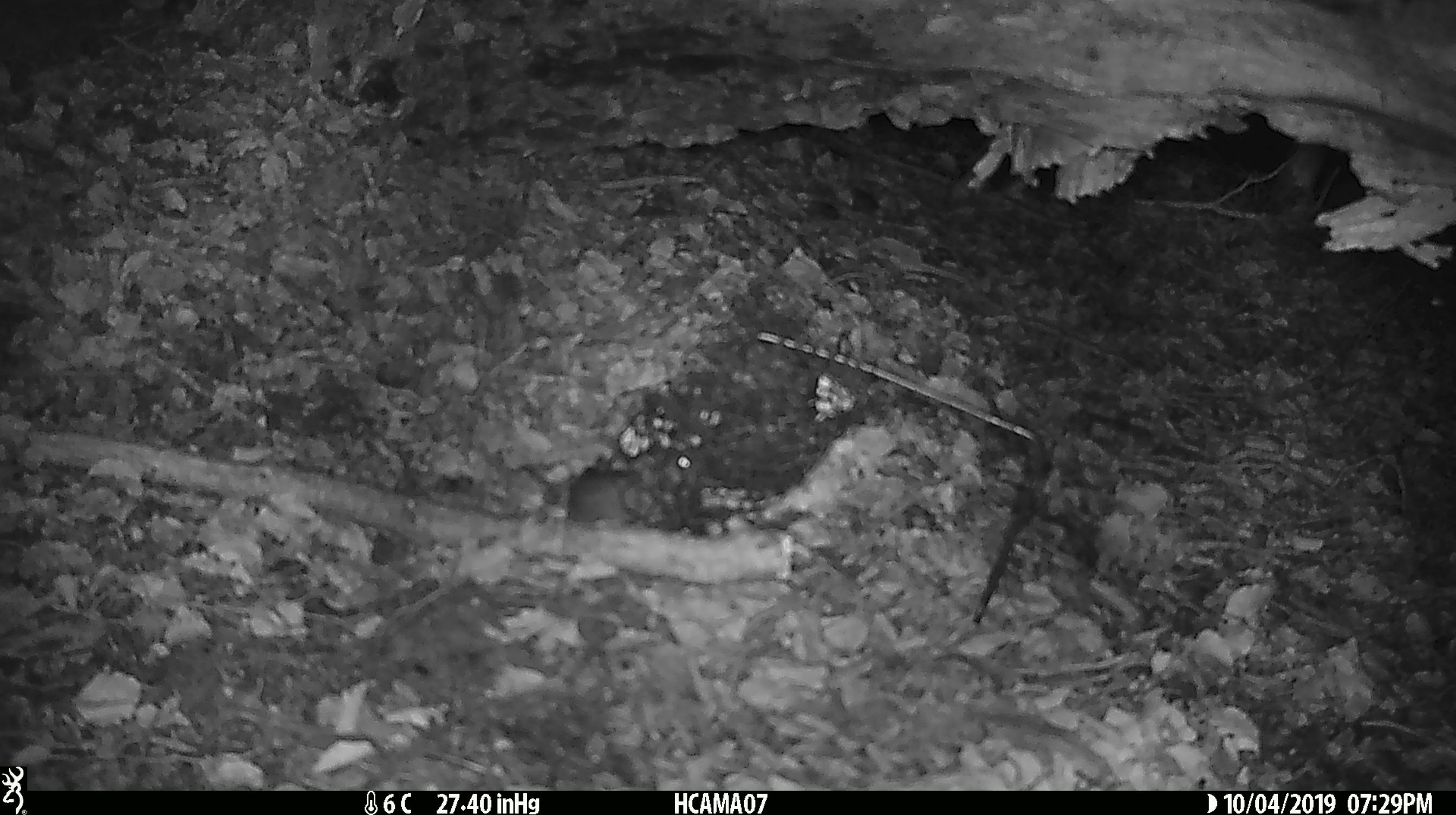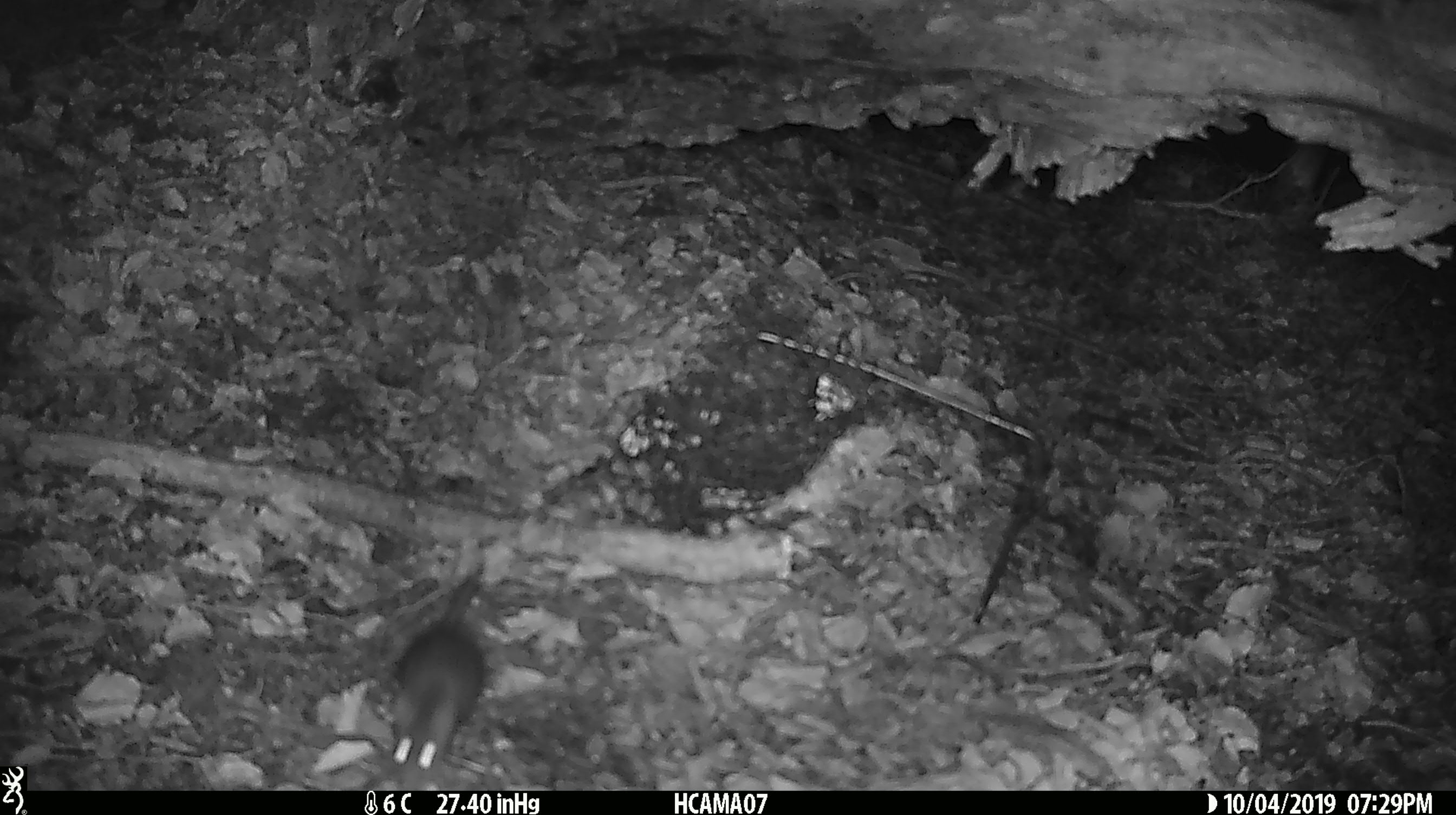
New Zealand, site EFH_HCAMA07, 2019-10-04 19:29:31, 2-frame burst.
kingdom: Animalia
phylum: Chordata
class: Mammalia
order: Rodentia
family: Muridae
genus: Mus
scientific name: Mus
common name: mouse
Mouse (Mus).